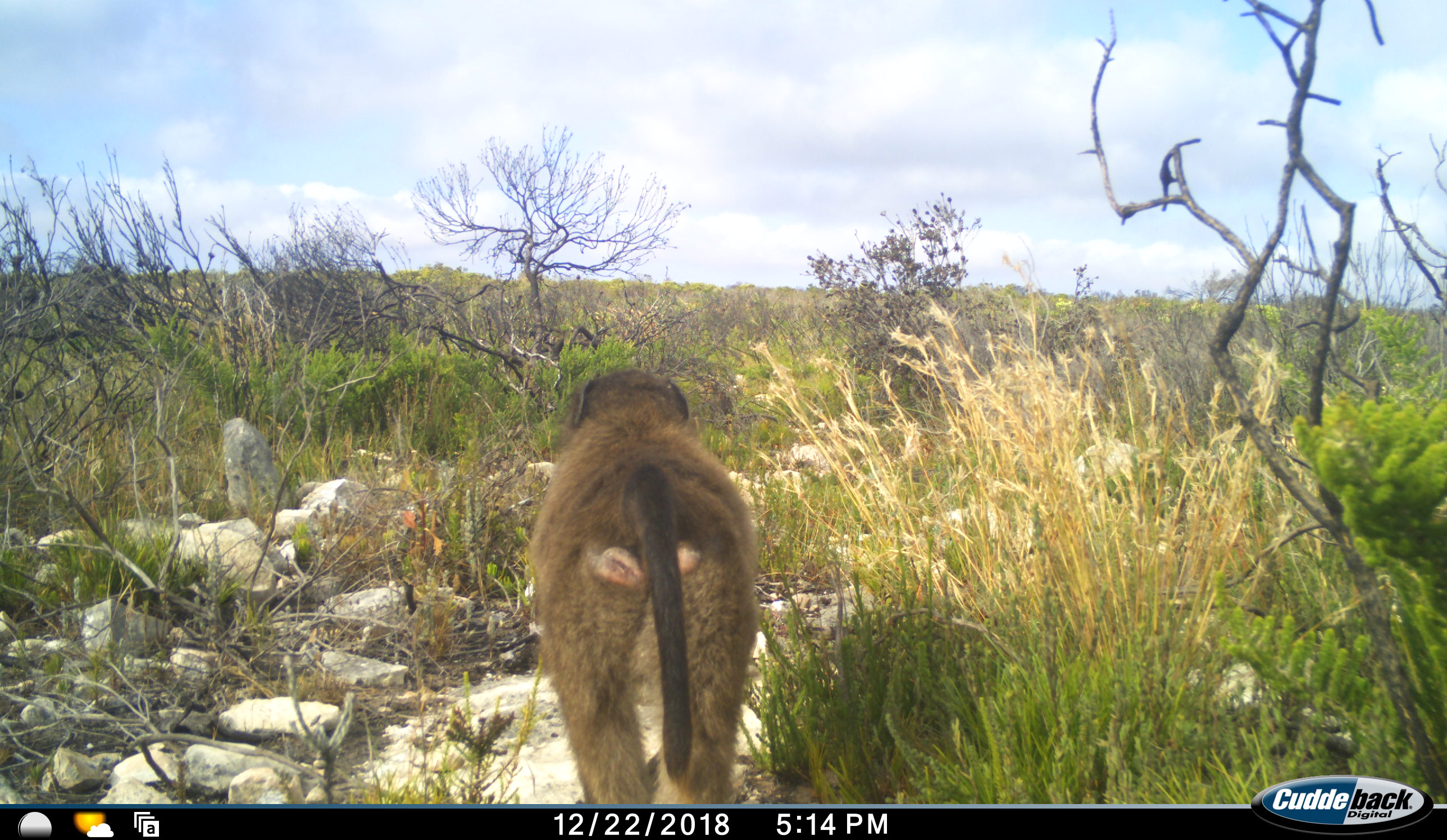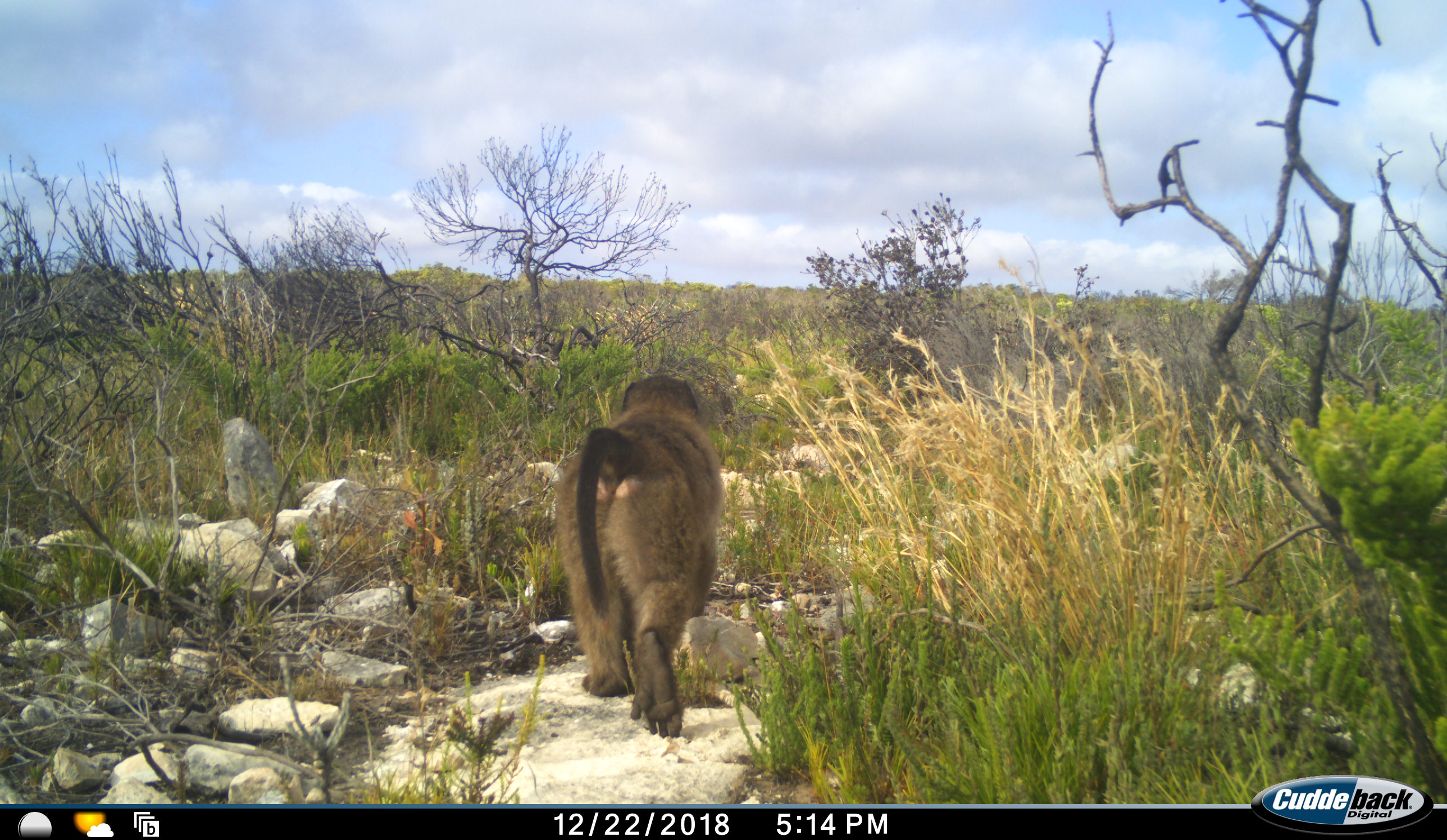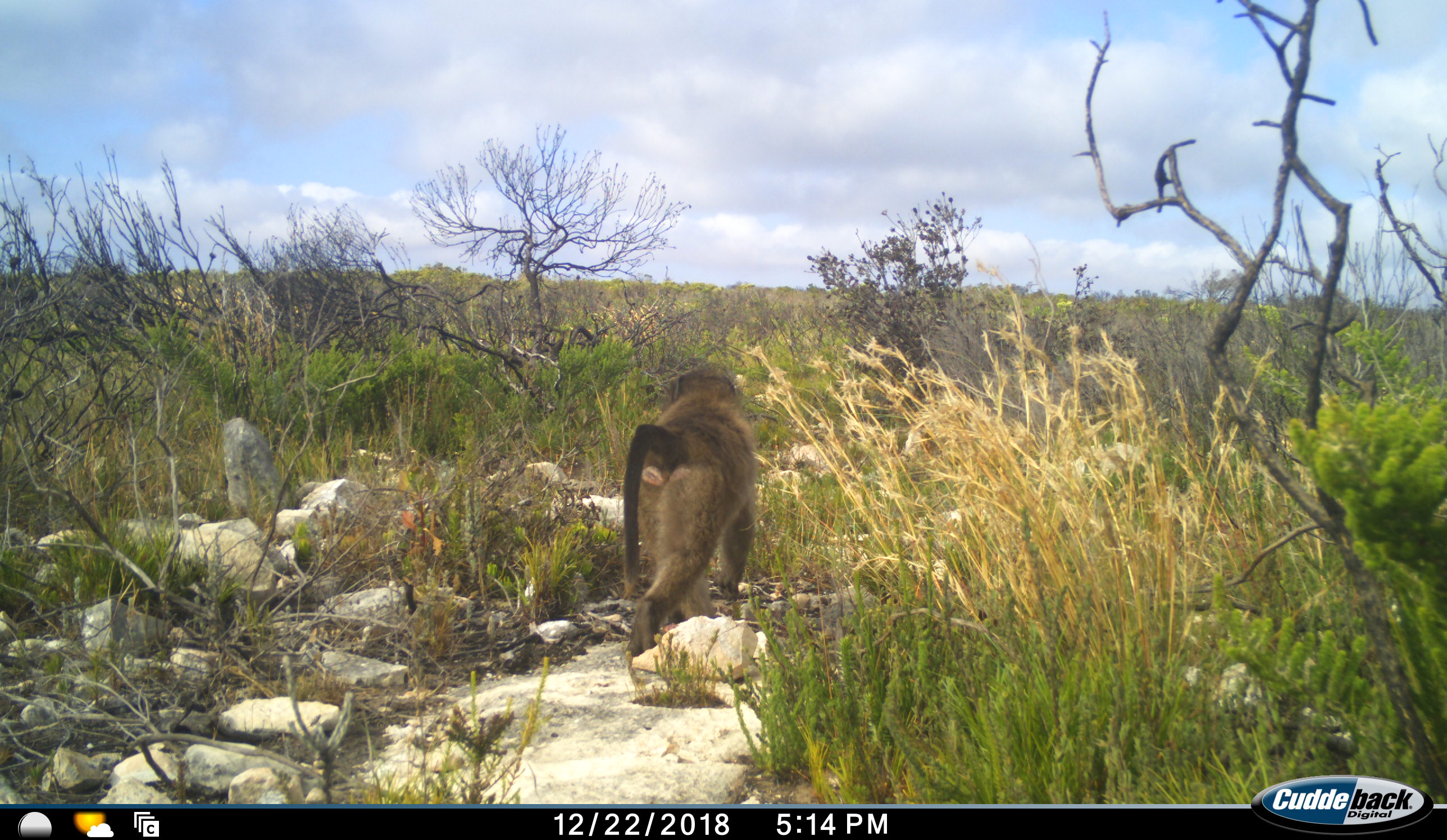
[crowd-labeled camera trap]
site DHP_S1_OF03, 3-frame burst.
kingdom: Animalia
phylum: Chordata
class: Mammalia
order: Primates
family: Cercopithecidae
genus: Papio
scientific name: Papio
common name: baboon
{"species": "baboon (Papio)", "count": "1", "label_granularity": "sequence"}